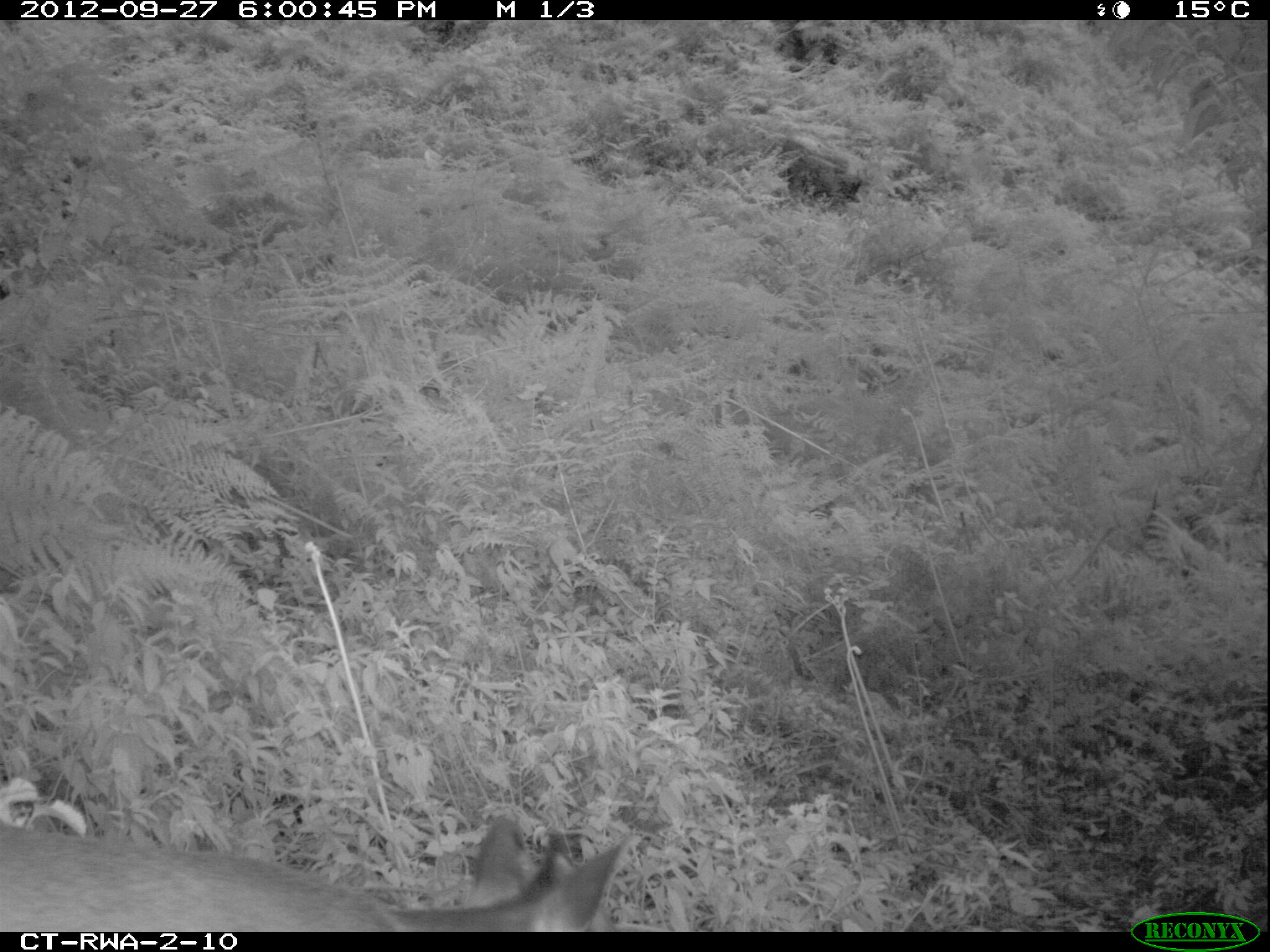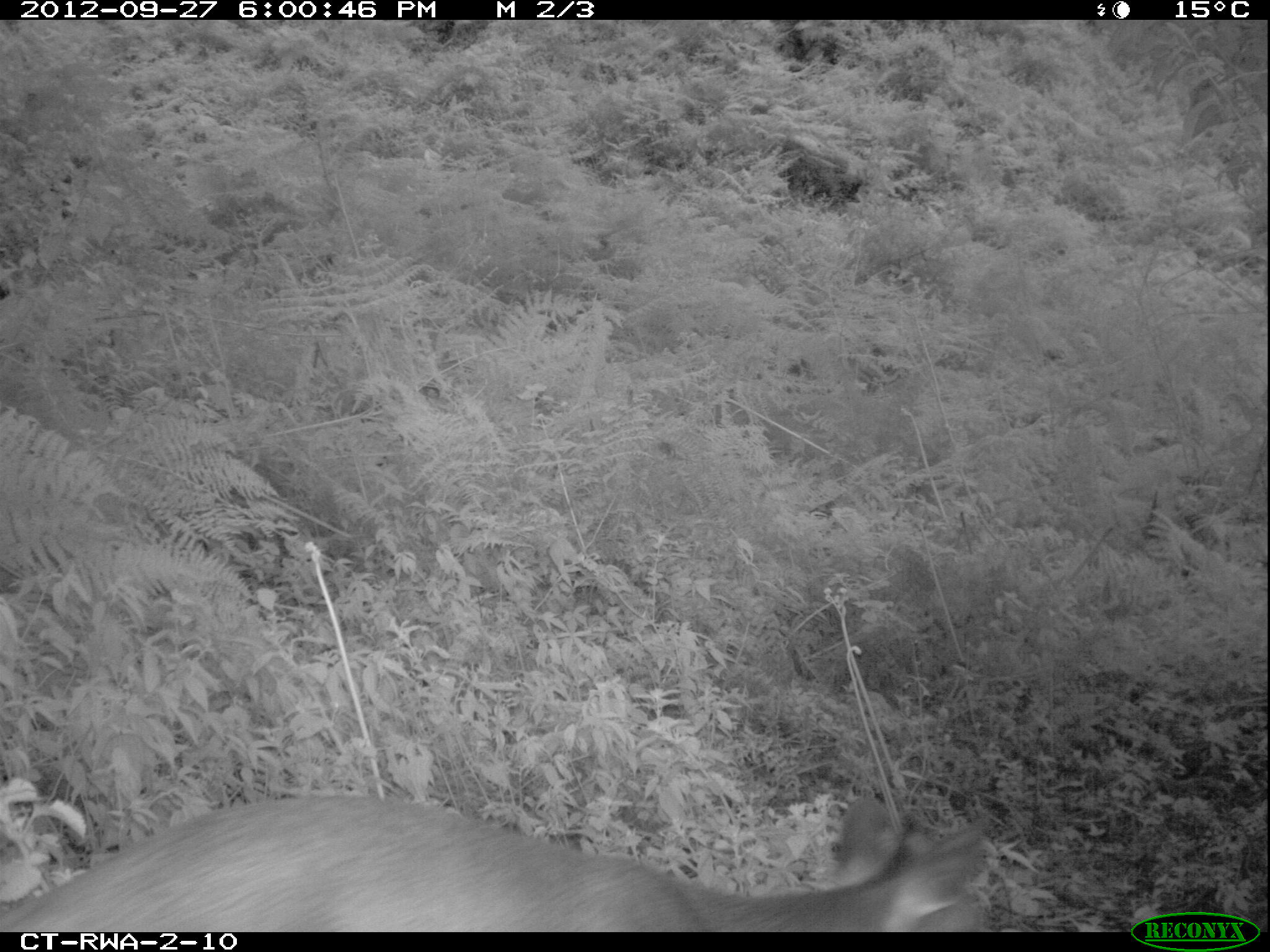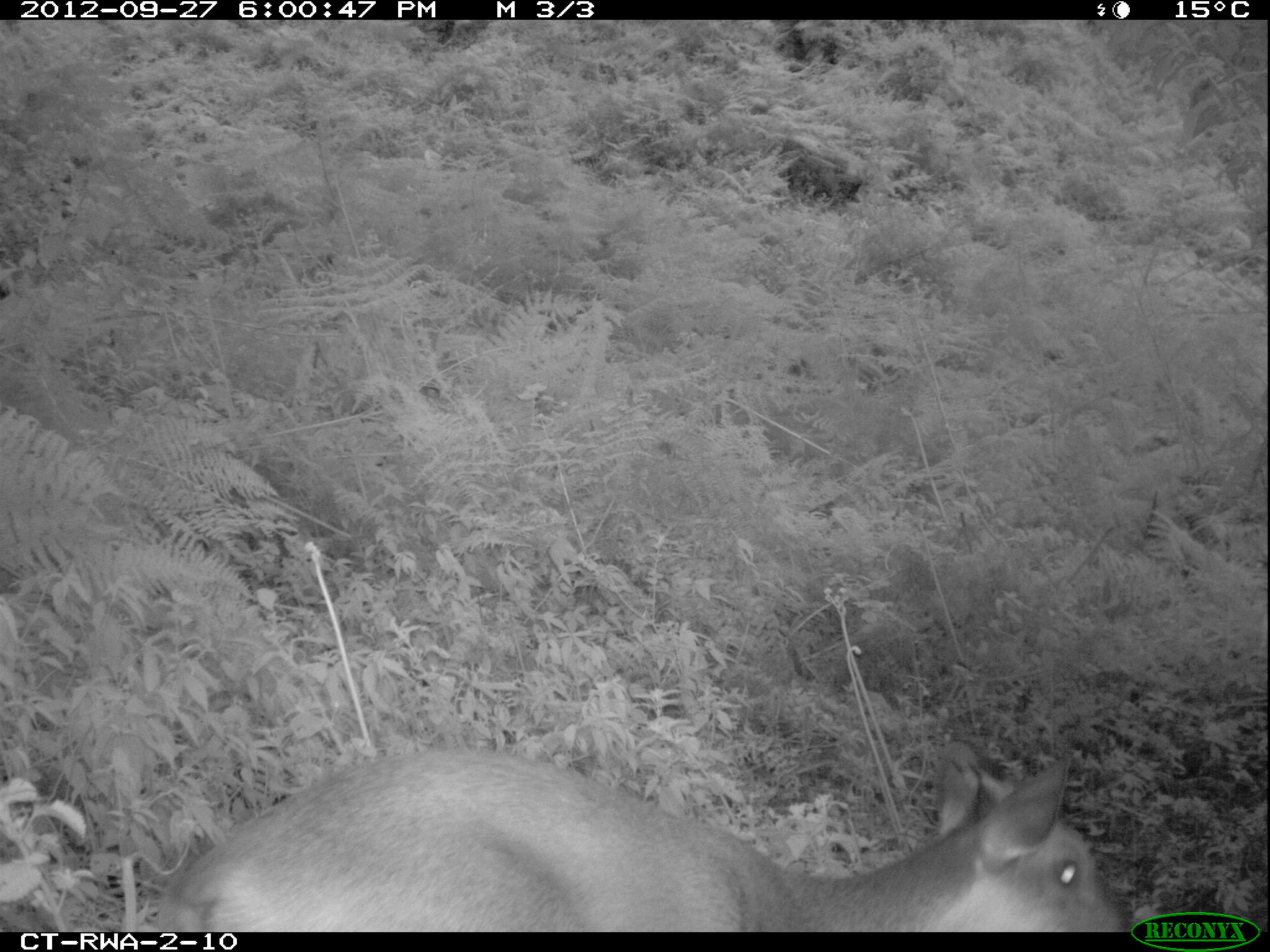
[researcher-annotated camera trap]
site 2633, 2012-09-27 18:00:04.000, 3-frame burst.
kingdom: Animalia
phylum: Chordata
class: Mammalia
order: Artiodactyla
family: Bovidae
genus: Cephalophus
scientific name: Cephalophus nigrifrons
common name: black-fronted duiker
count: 1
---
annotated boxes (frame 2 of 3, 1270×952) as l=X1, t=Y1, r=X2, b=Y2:
cephalophus nigrifrons: l=0, t=794, r=989, b=932